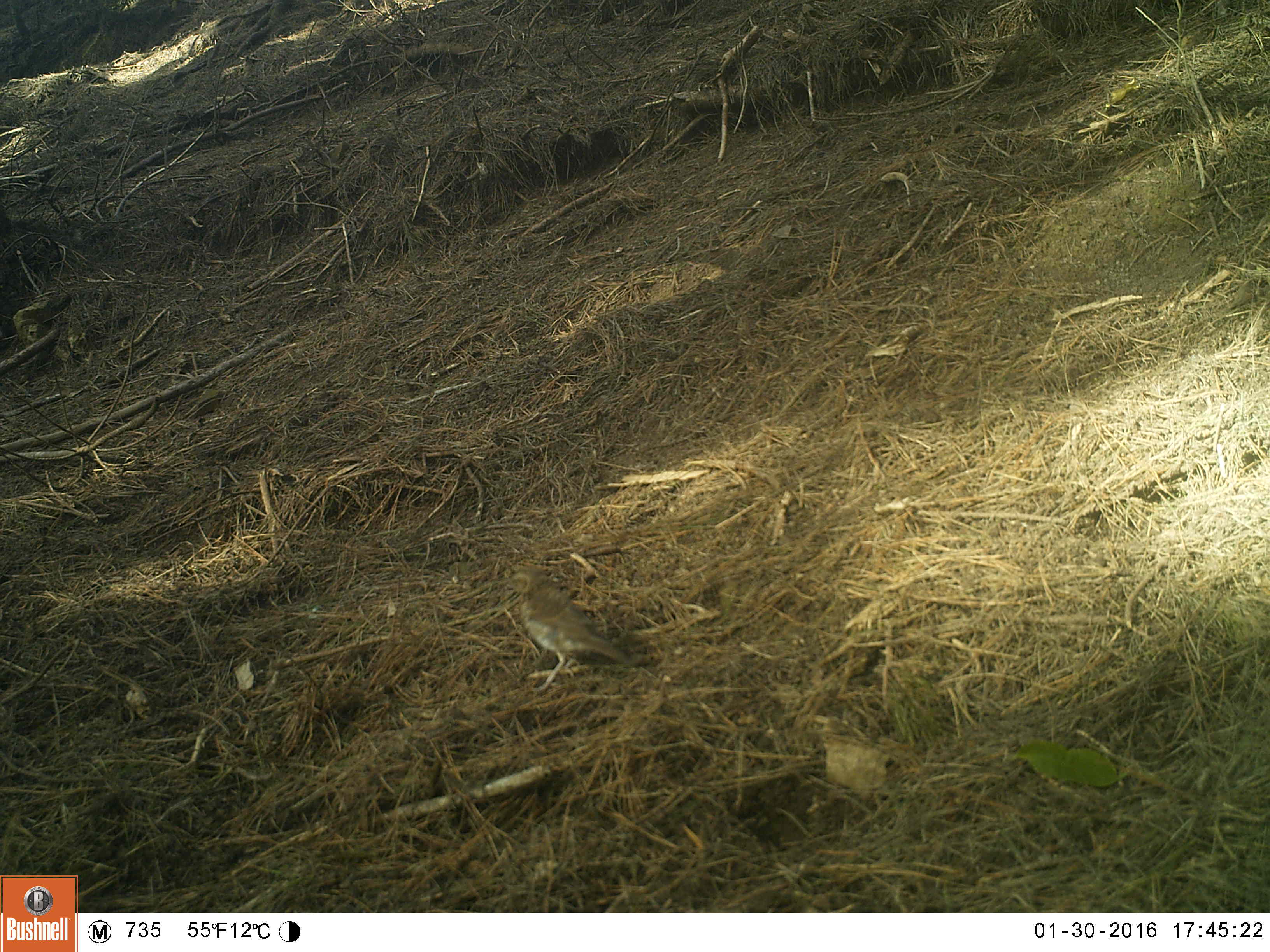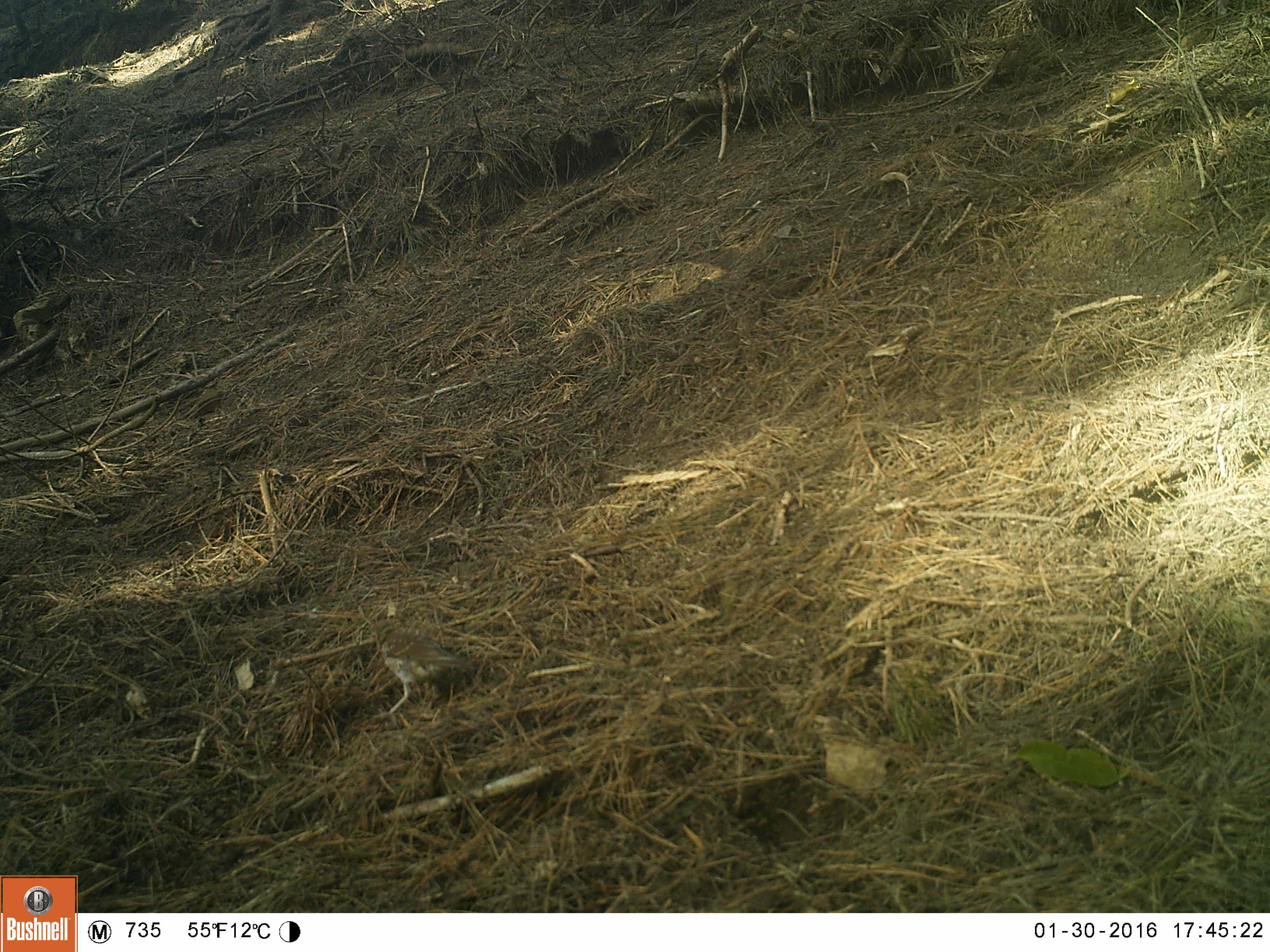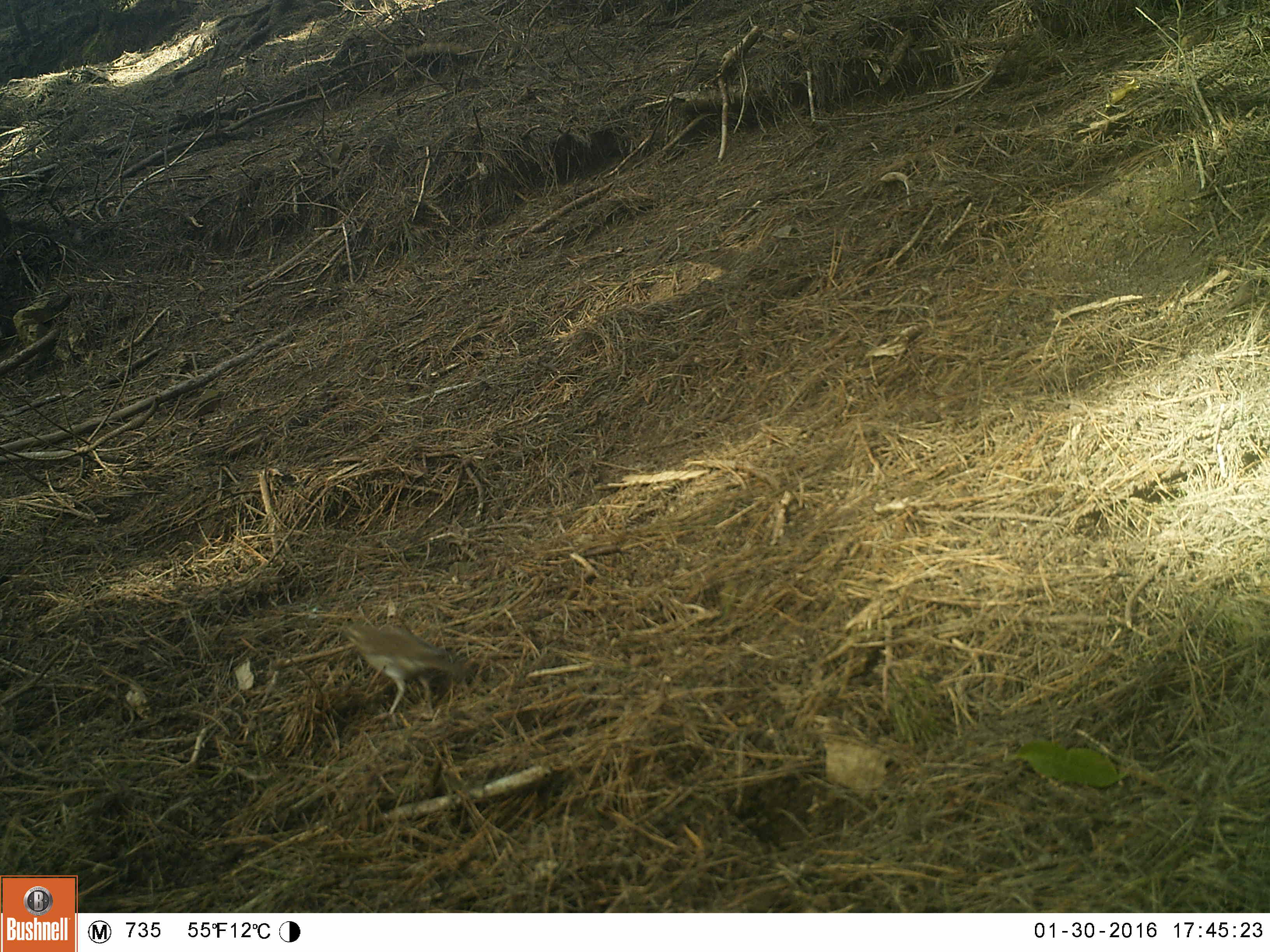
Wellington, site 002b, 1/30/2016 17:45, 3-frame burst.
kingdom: Animalia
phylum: Chordata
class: Aves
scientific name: Aves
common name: bird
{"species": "bird (Aves)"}